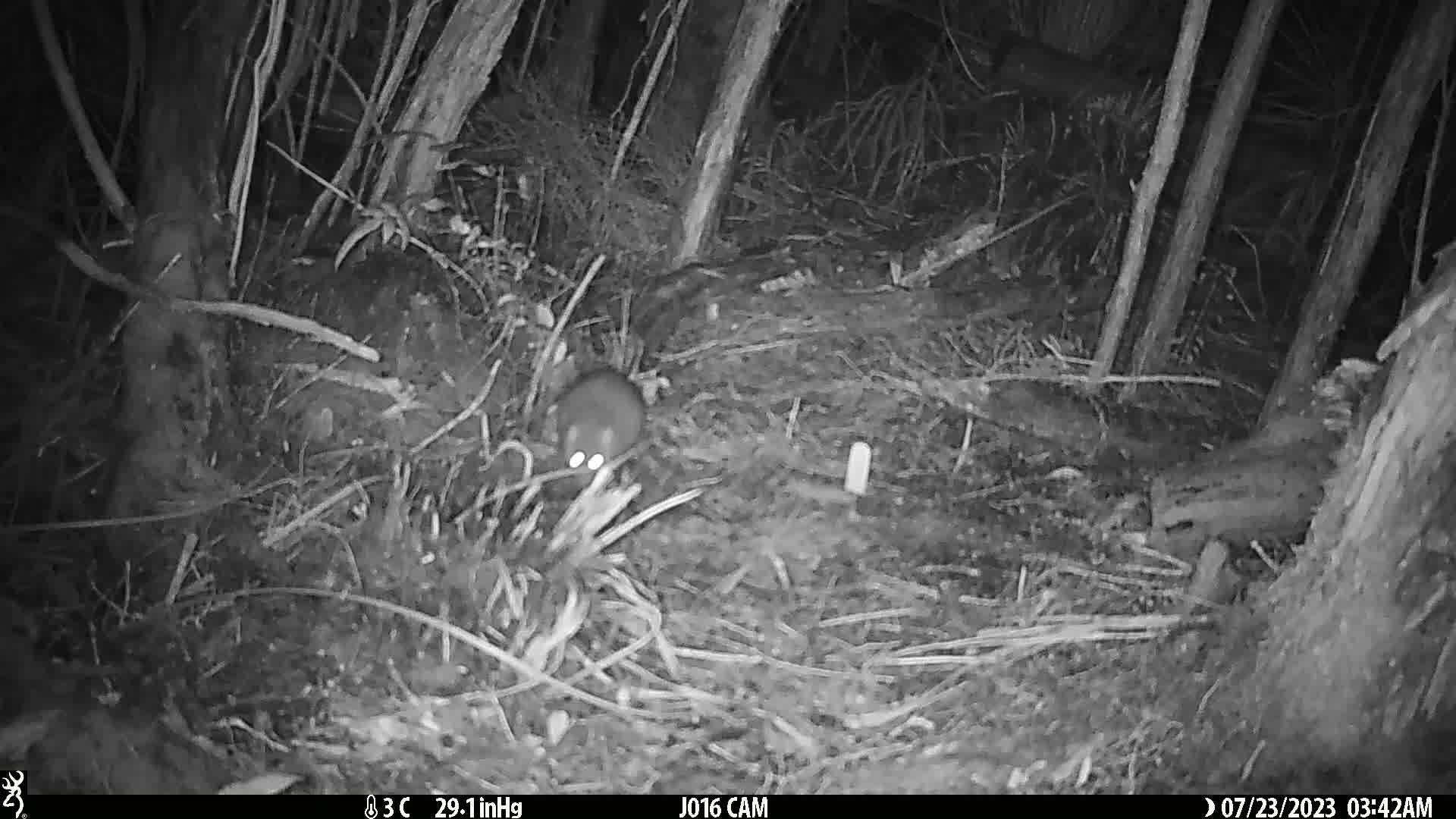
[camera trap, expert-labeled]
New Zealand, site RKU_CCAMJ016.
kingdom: Animalia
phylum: Chordata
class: Mammalia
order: Rodentia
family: Muridae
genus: Rattus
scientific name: Rattus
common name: rat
Rat (Rattus).